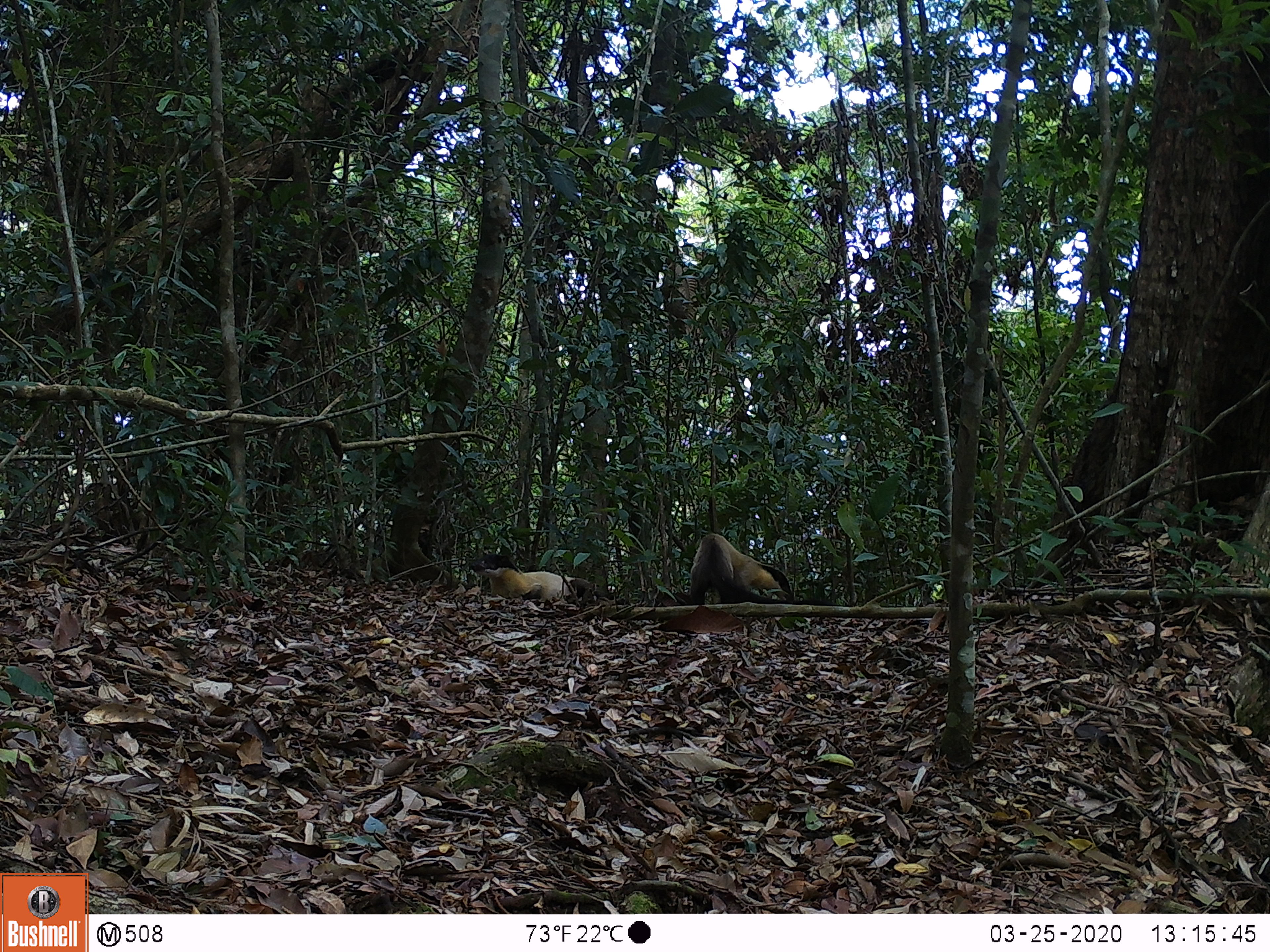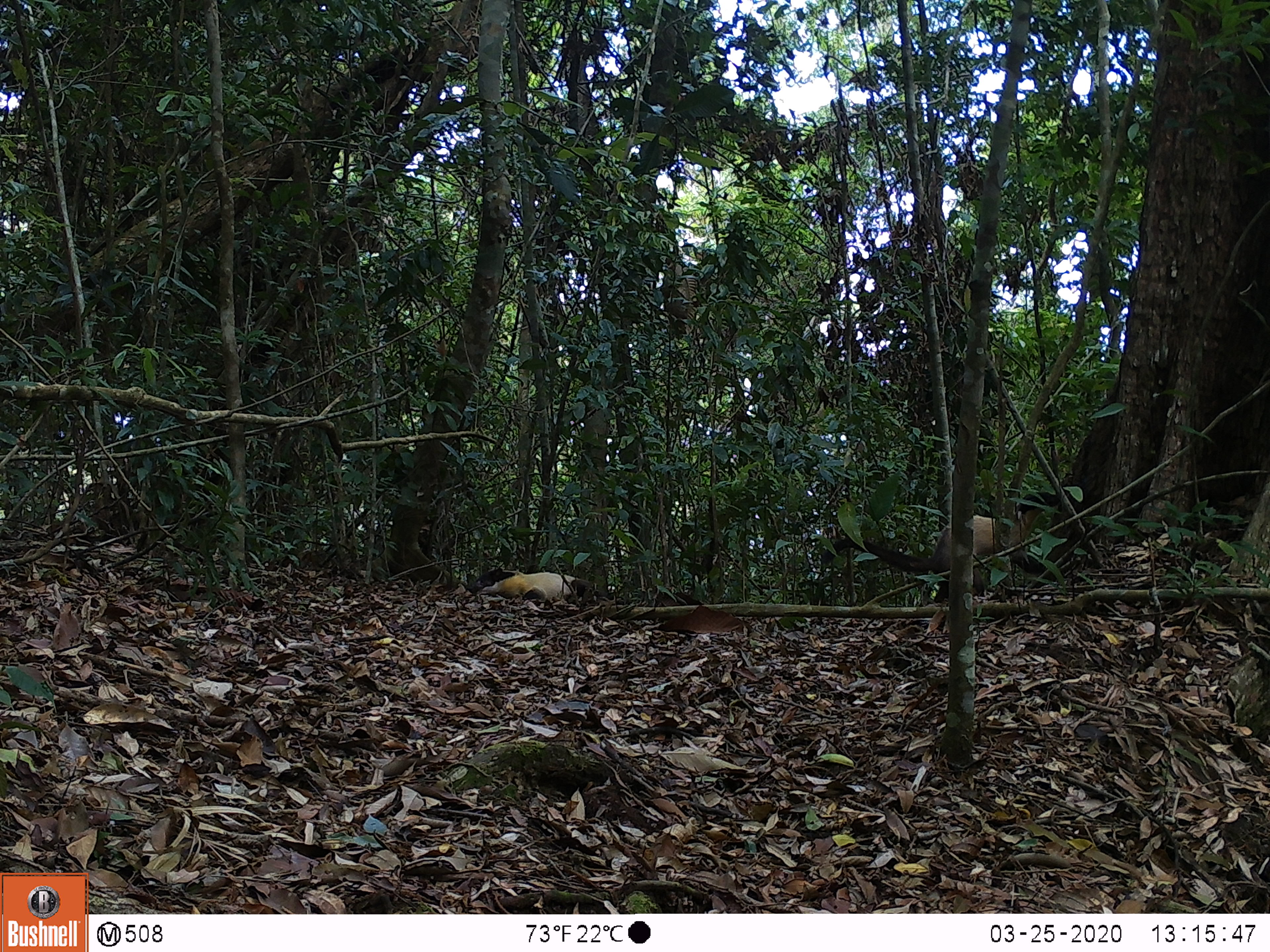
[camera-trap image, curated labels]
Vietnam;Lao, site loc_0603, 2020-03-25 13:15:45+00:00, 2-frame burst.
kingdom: Animalia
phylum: Chordata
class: Mammalia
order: Carnivora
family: Mustelidae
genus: Martes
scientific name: Martes flavigula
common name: yellow-throated marten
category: yellow throated marten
Yellow throated marten (yellow-throated marten) (Martes flavigula). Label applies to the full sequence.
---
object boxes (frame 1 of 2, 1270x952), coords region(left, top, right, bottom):
yellow throated marten: region(689, 533, 835, 606); region(470, 553, 630, 606)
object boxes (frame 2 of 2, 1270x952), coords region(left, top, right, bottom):
yellow throated marten: region(820, 491, 1060, 604); region(470, 568, 610, 601)